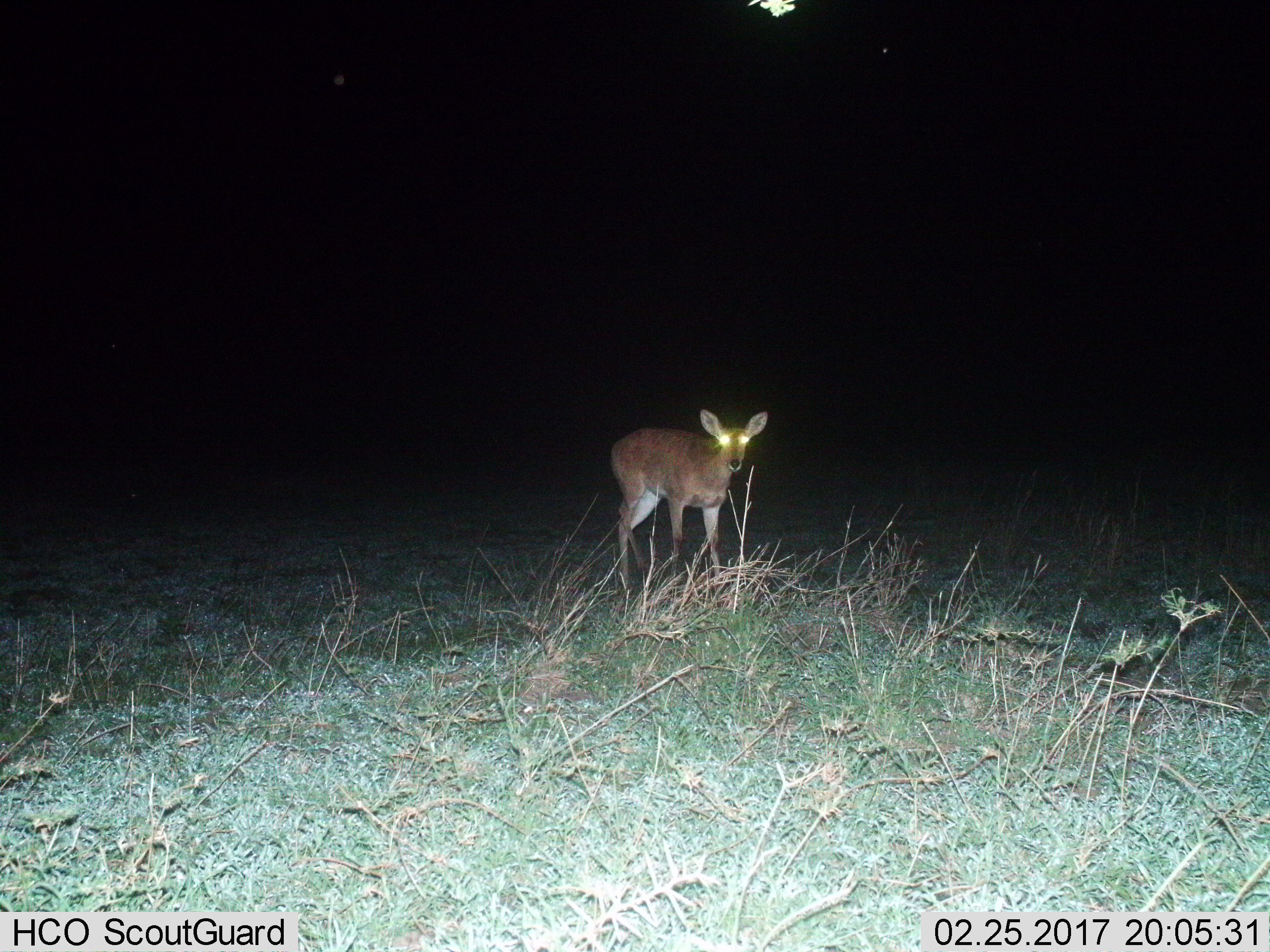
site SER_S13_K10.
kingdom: Animalia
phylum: Chordata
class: Mammalia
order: Artiodactyla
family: Bovidae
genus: Redunca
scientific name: Redunca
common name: reedbuck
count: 1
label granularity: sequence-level